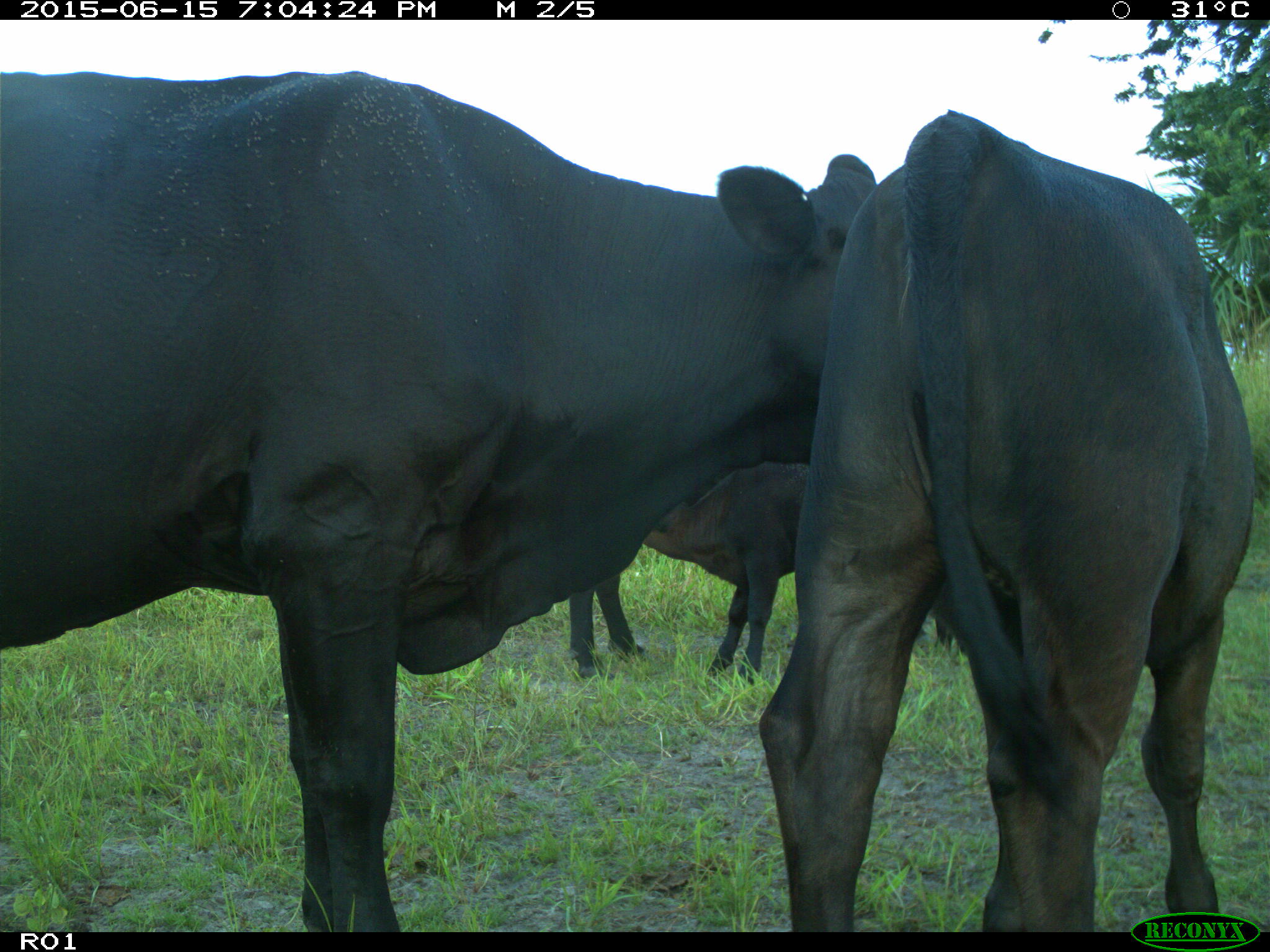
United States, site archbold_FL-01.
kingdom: Animalia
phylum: Chordata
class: Mammalia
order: Artiodactyla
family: Bovidae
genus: Bos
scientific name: Bos taurus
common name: domestic cow